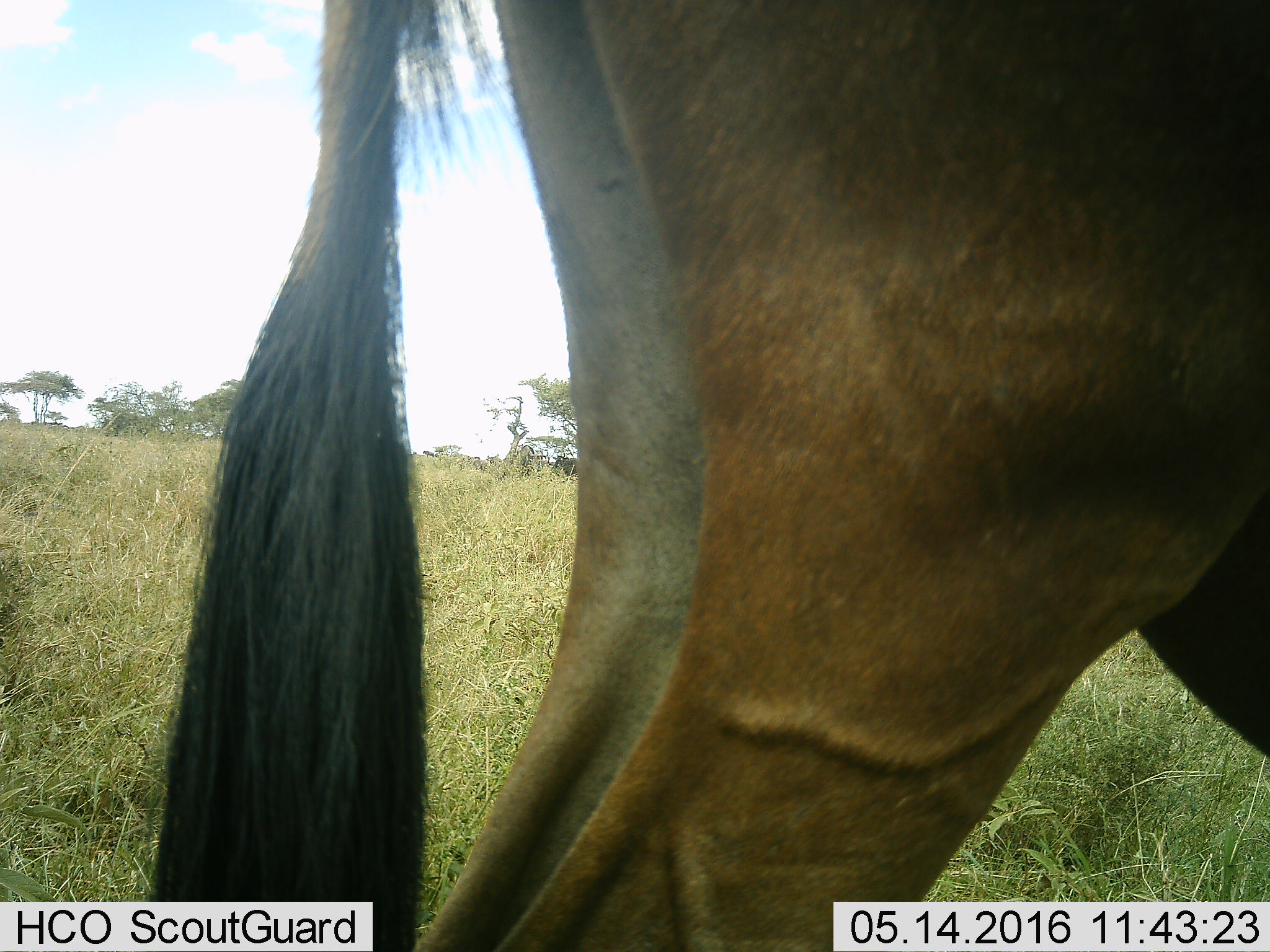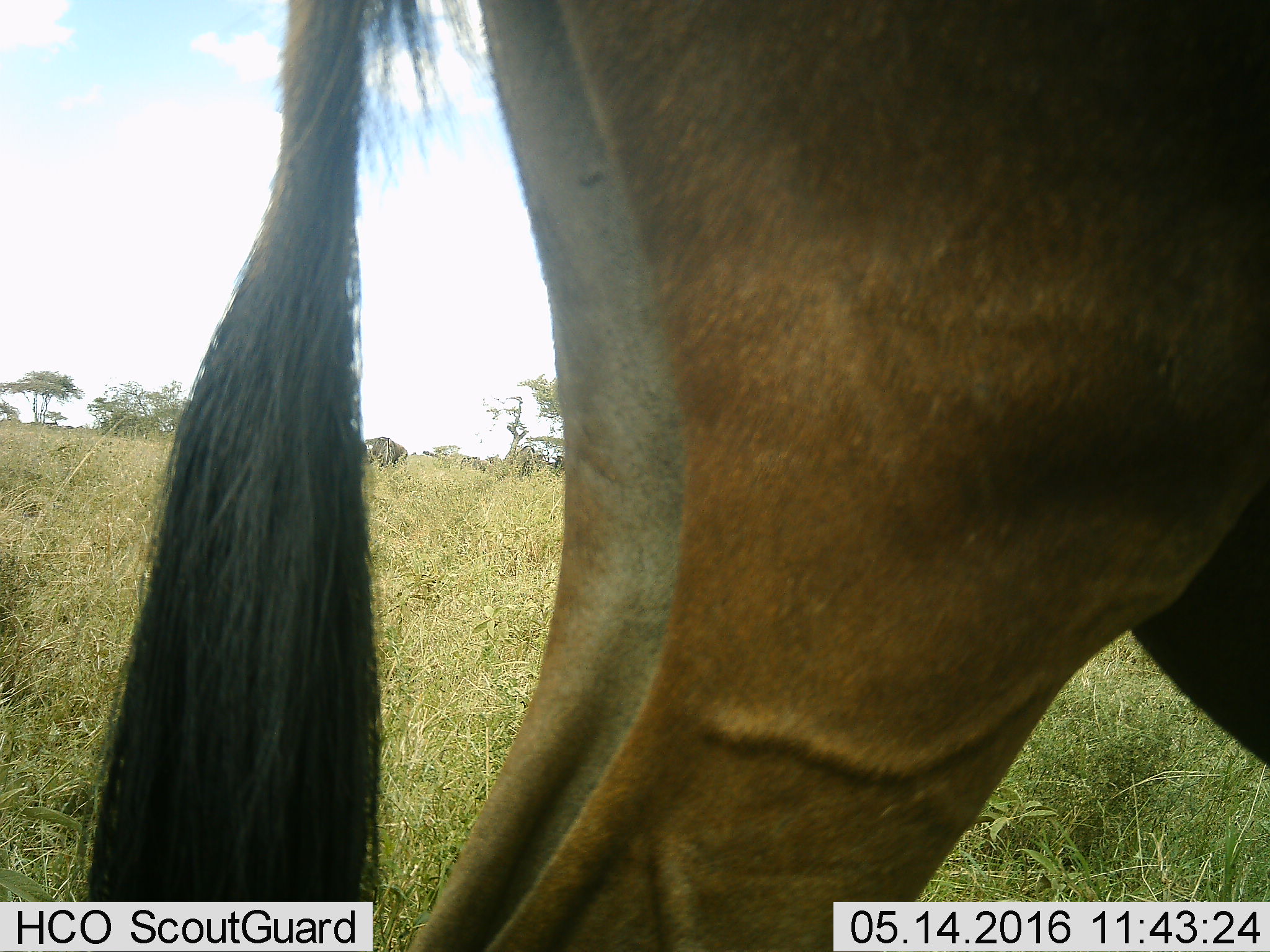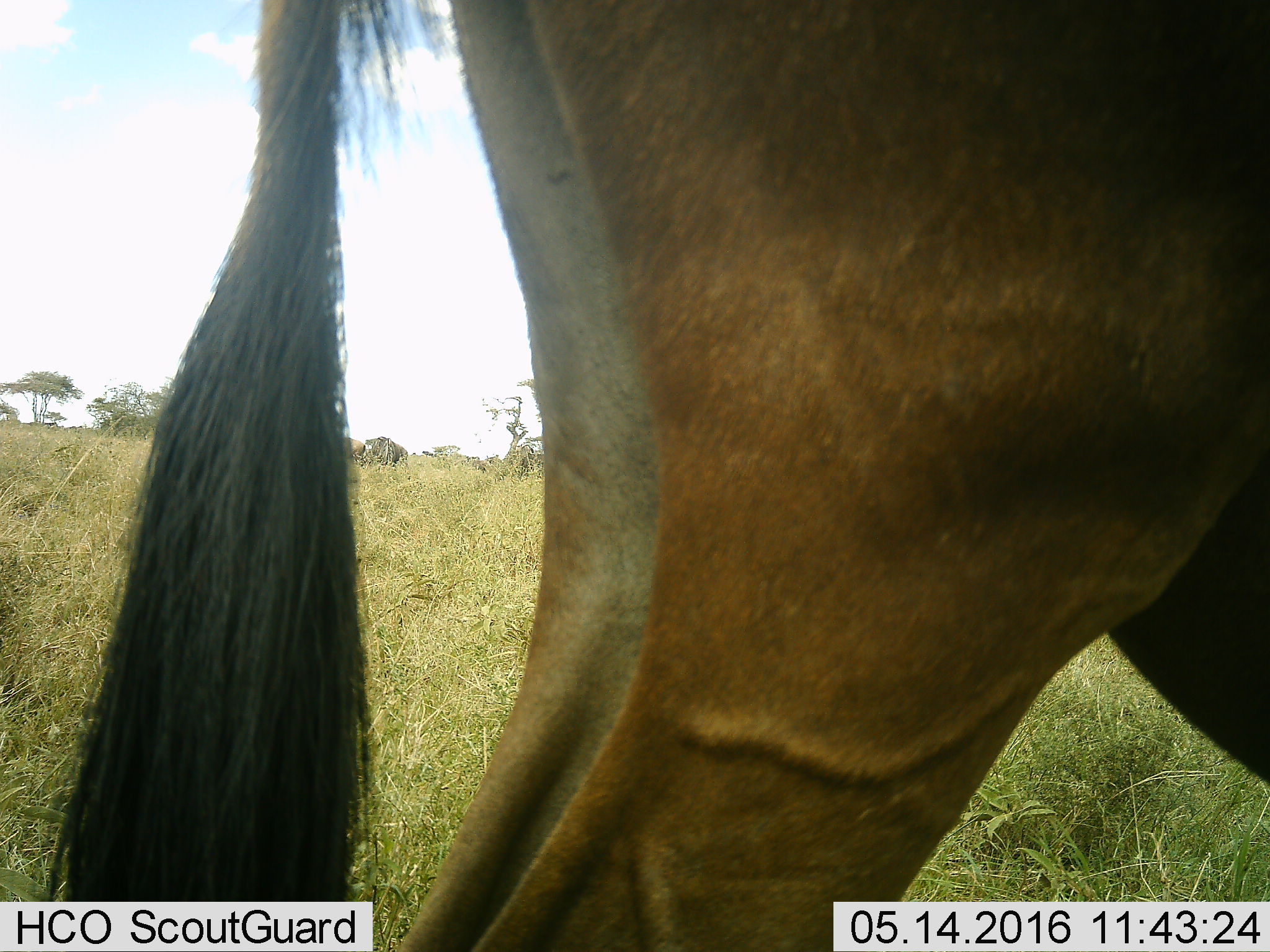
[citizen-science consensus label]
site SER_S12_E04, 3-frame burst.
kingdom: Animalia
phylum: Chordata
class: Mammalia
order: Artiodactyla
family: Bovidae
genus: Connochaetes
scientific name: Connochaetes taurinus taurinus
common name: blue wildebeest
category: wildebeestblue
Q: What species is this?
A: Wildebeestblue (blue wildebeest) (Connochaetes taurinus taurinus).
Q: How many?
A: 10.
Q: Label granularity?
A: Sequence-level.